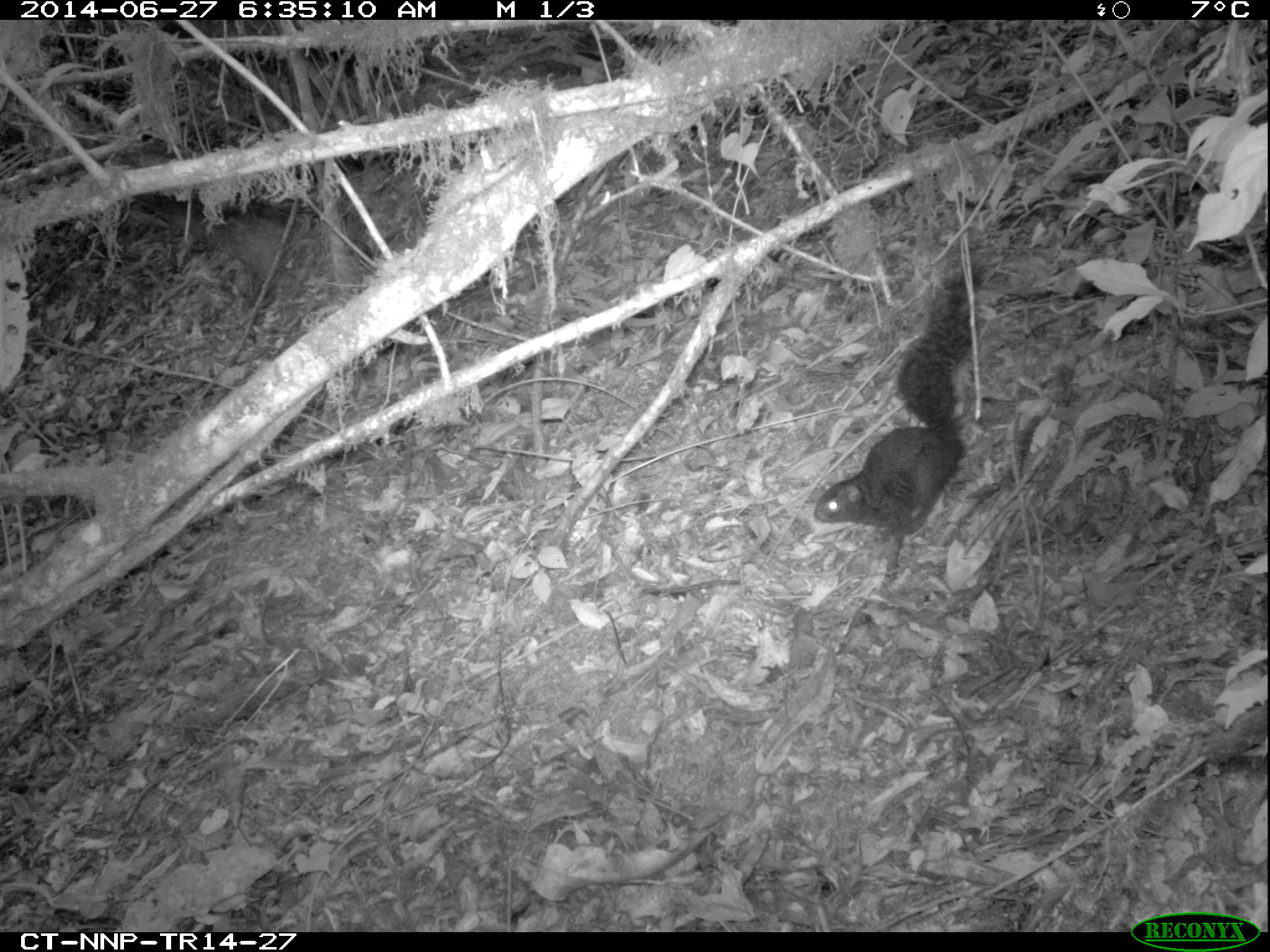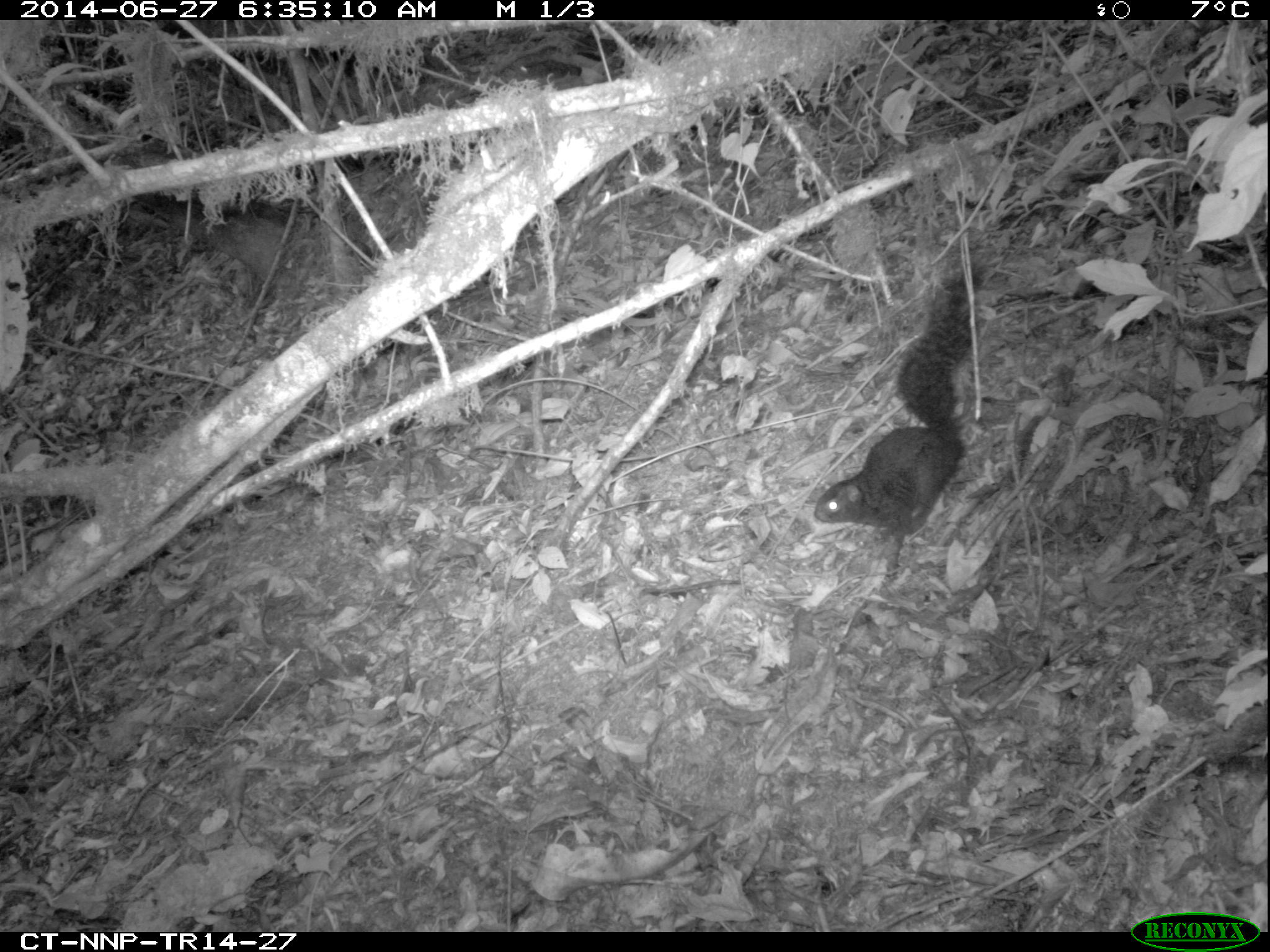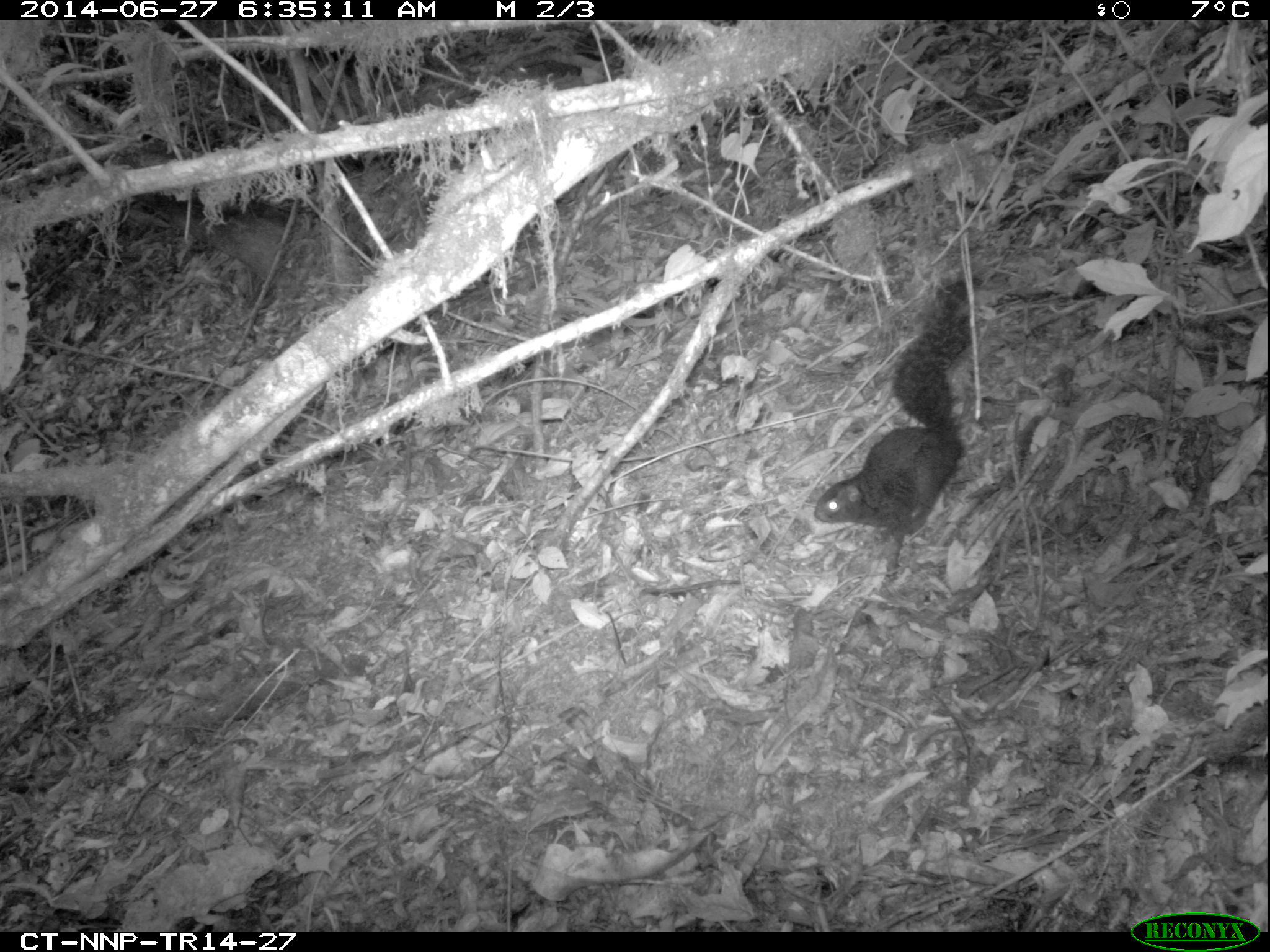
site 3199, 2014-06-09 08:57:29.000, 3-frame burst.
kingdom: Animalia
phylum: Chordata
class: Mammalia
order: Rodentia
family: Sciuridae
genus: Funisciurus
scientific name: Funisciurus carruthersi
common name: carruther's mountain squirrel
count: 1